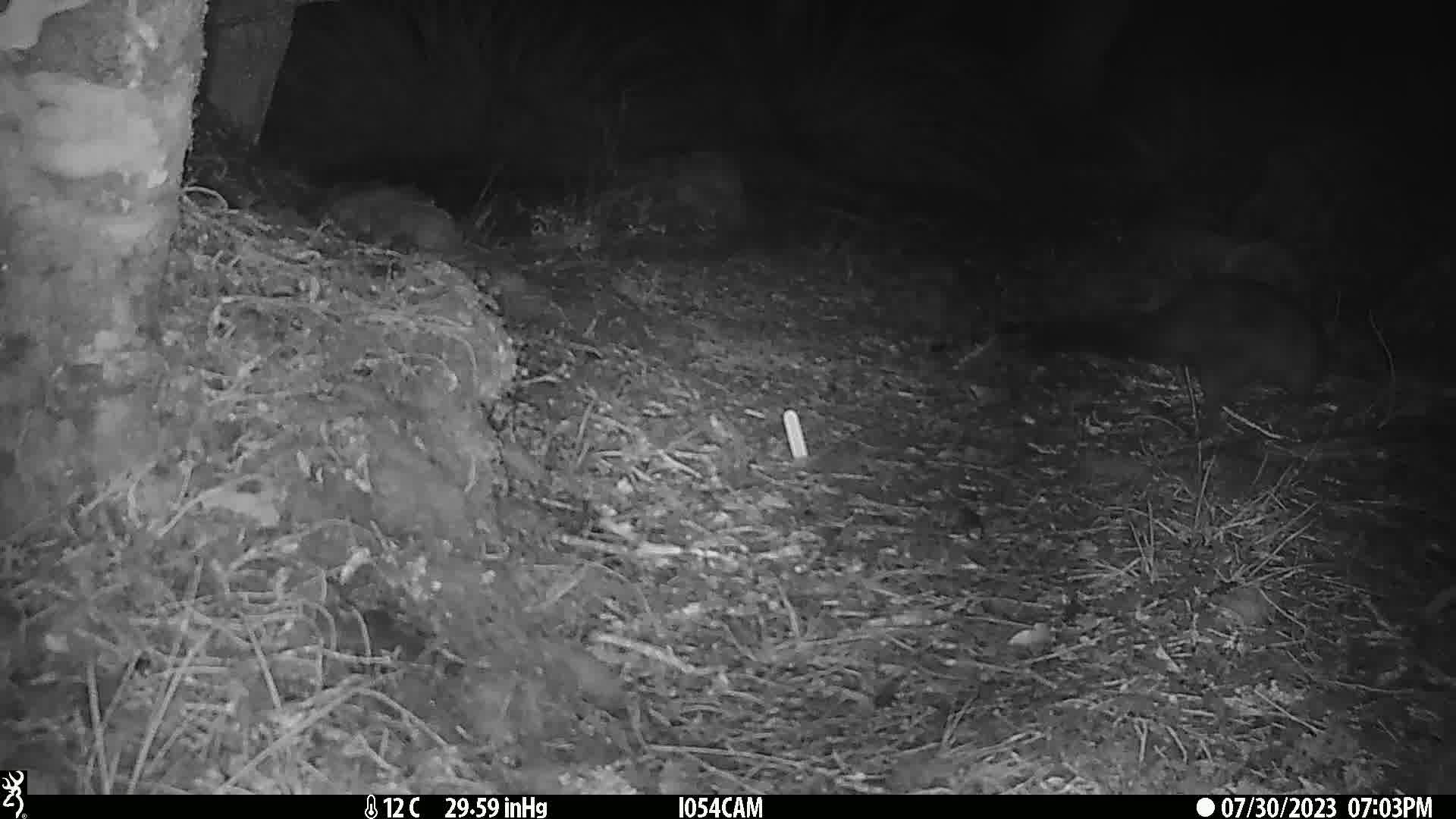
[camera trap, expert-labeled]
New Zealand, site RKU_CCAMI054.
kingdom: Animalia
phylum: Chordata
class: Mammalia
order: Diprotodontia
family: Phalangeridae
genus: Trichosurus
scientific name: Trichosurus vulpecula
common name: common brushtail possum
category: possum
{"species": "possum (common brushtail possum) (Trichosurus vulpecula)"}